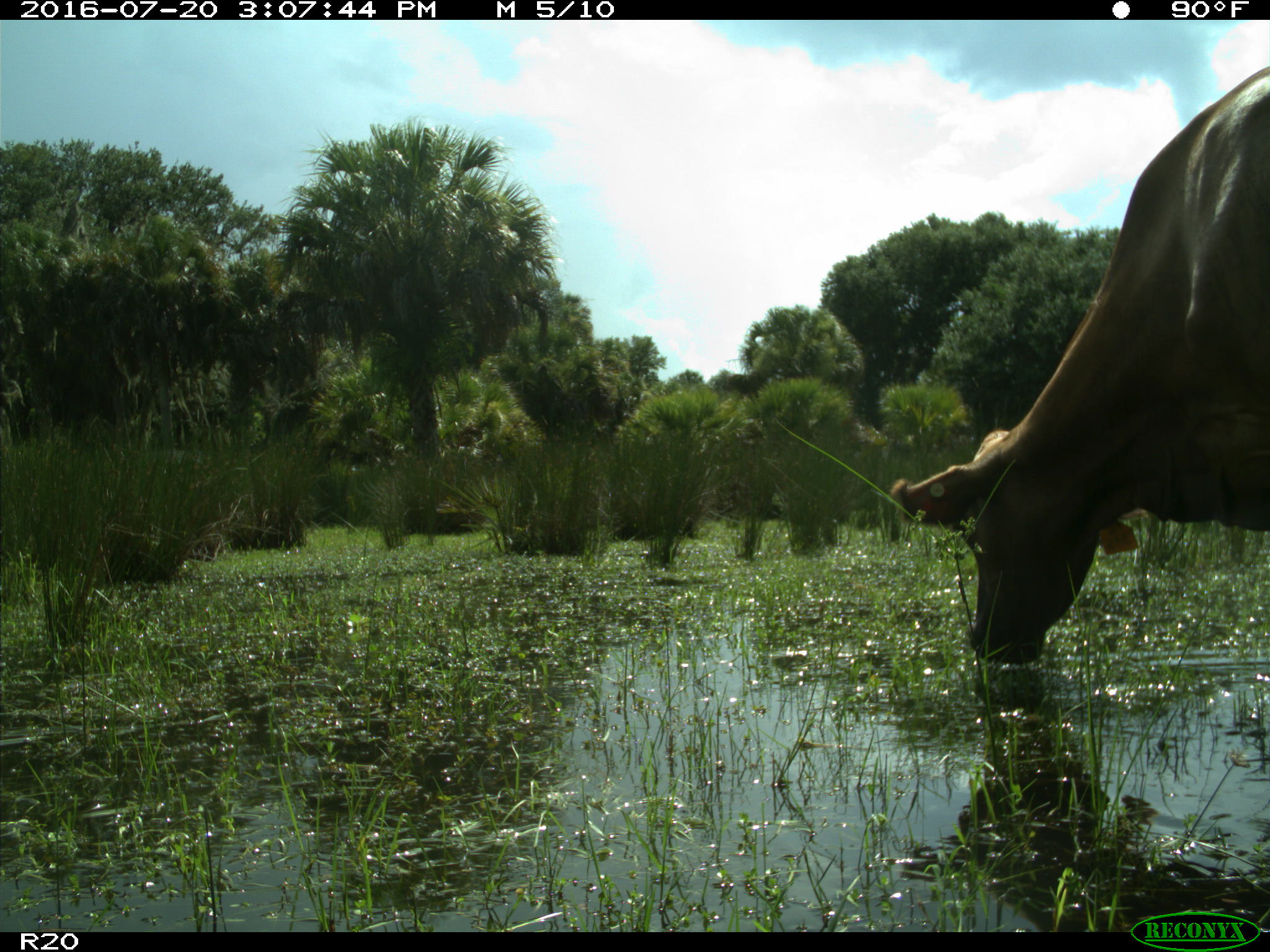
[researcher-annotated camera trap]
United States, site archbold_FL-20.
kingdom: Animalia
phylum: Chordata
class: Mammalia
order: Artiodactyla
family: Bovidae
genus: Bos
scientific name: Bos taurus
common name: domestic cow